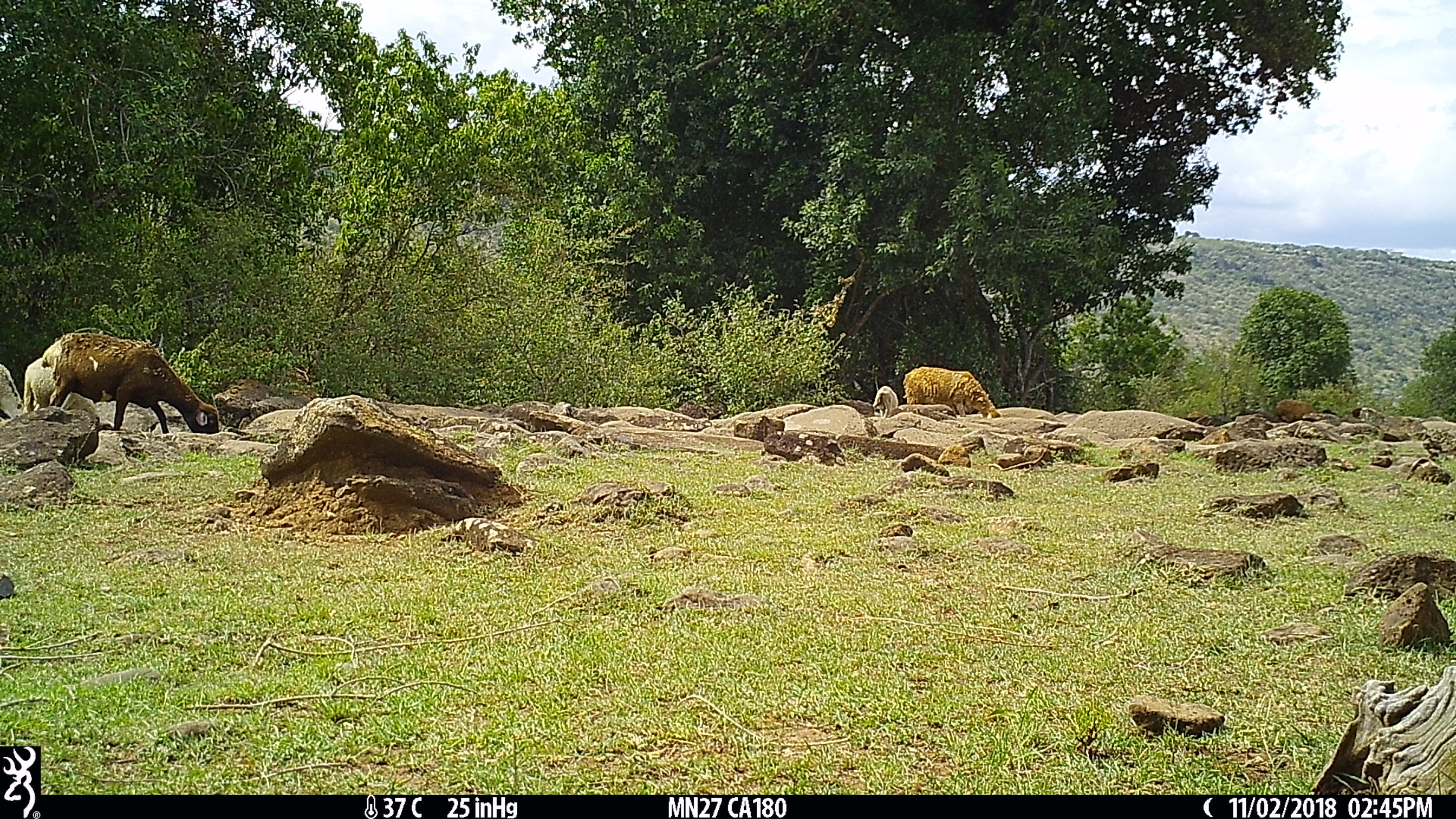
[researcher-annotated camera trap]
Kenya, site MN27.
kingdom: Animalia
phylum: Chordata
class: Mammalia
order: Artiodactyla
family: Bovidae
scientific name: Bovidae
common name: sheep or goat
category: shoat